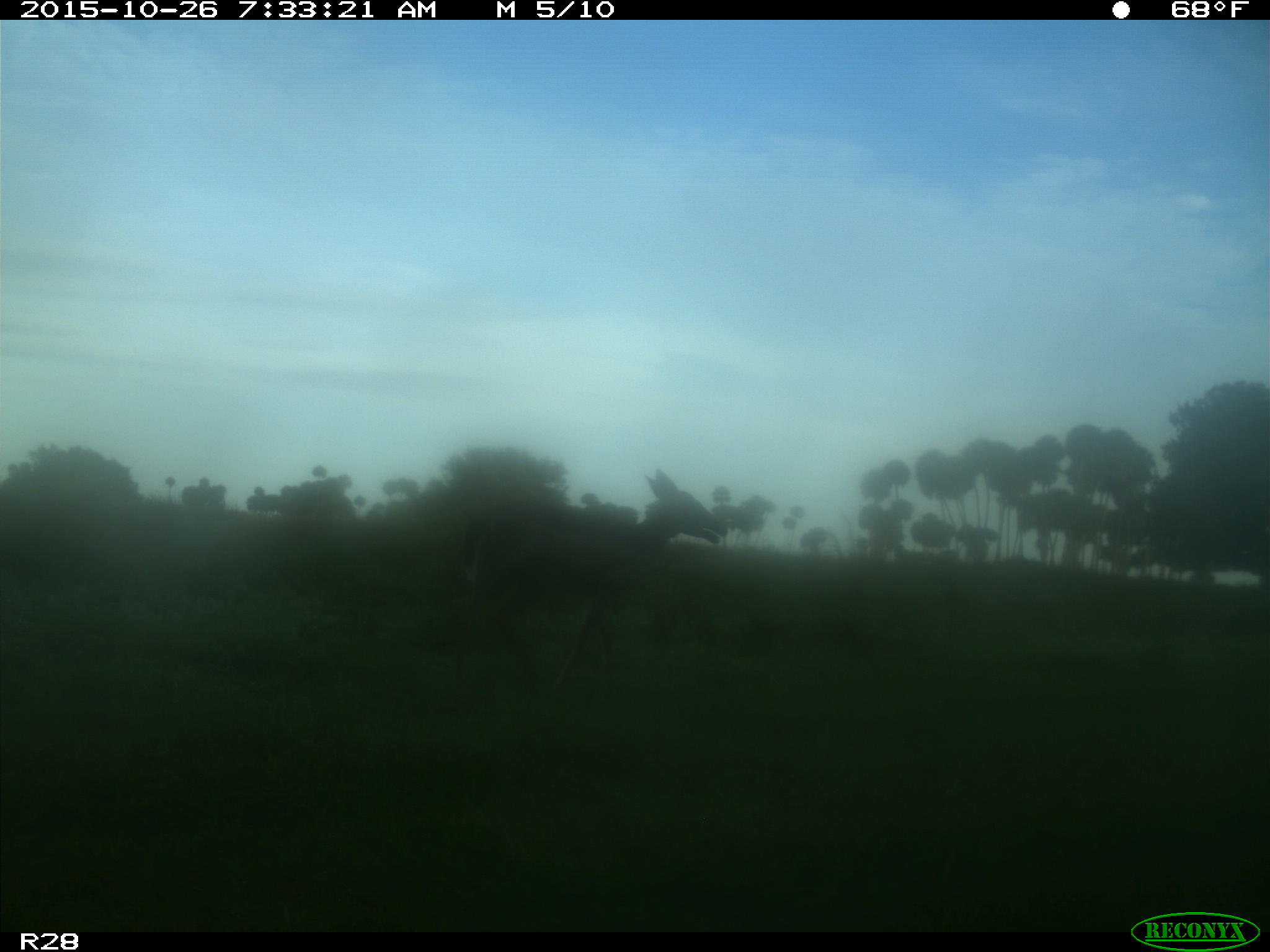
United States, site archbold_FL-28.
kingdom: Animalia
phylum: Chordata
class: Mammalia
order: Artiodactyla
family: Cervidae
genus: Odocoileus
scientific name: Odocoileus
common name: deer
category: unidentified deer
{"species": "unidentified deer (deer) (Odocoileus)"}